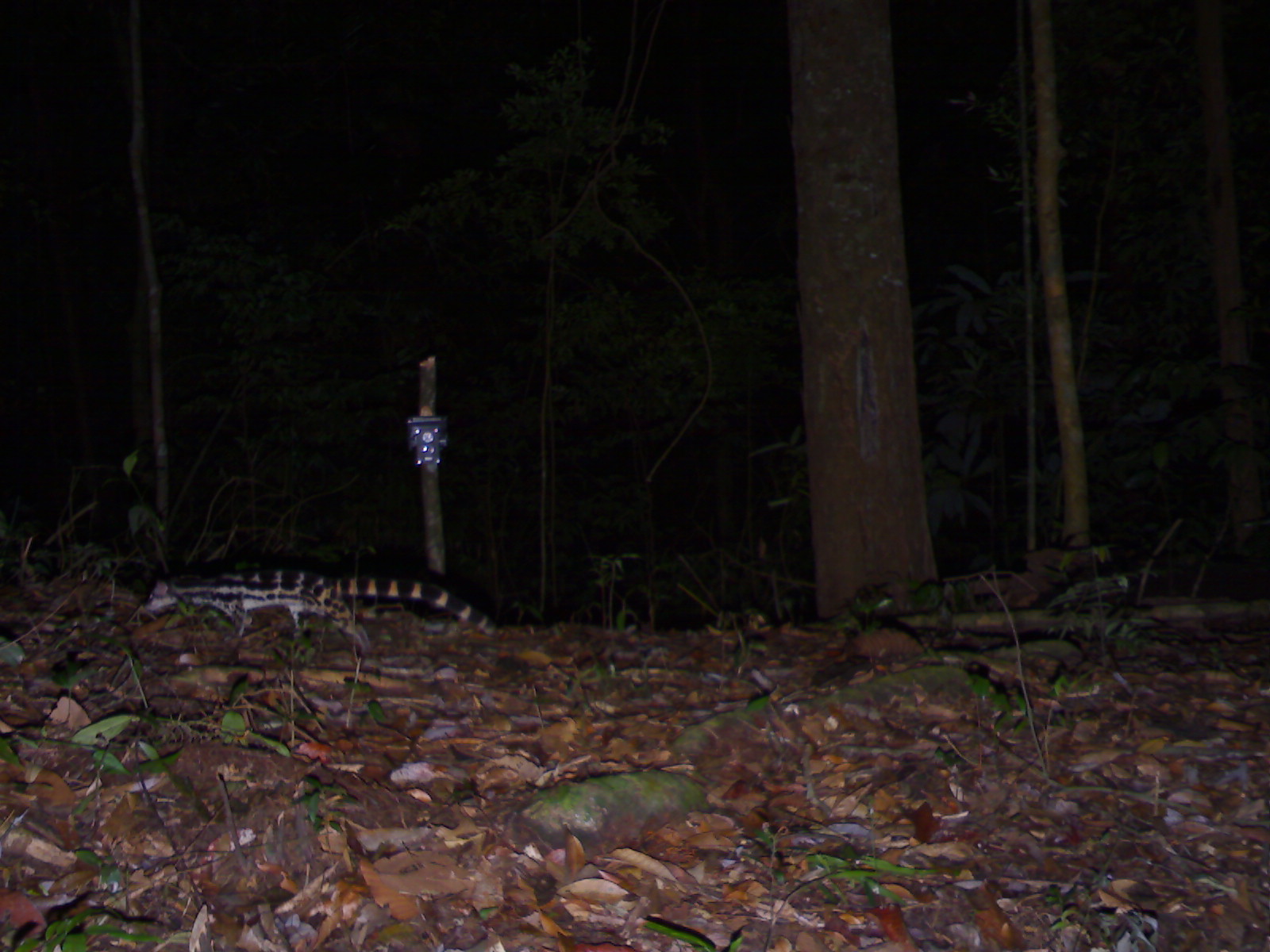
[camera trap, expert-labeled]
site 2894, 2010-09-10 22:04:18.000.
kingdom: Animalia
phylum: Chordata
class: Mammalia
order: Carnivora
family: Prionodontidae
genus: Prionodon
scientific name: Prionodon linsang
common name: banded linsang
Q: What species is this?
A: Prionodon linsang (banded linsang).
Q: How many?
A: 1.